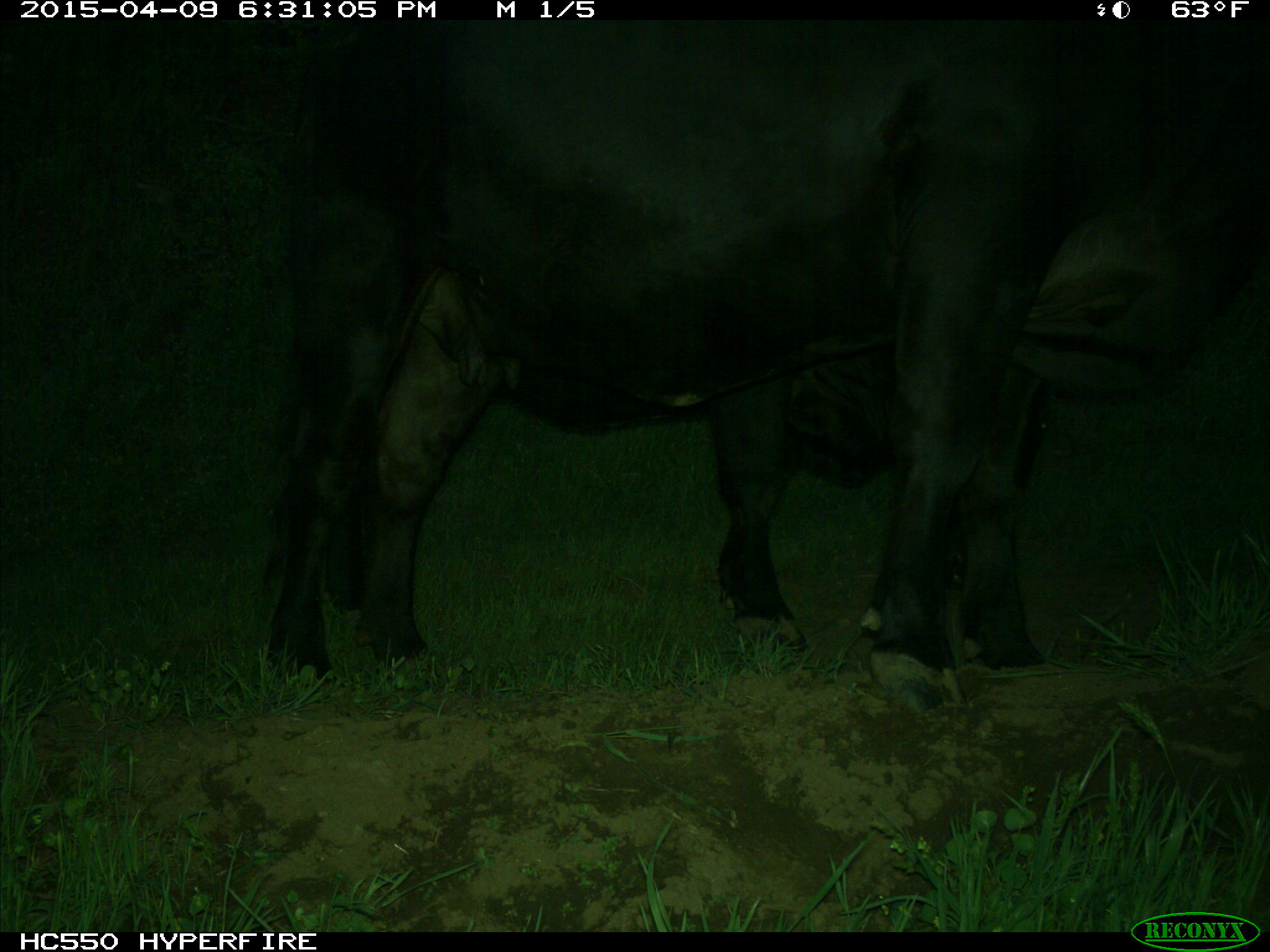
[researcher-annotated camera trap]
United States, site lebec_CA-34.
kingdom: Animalia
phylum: Chordata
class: Mammalia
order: Artiodactyla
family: Bovidae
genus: Bos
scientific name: Bos taurus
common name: domestic cow